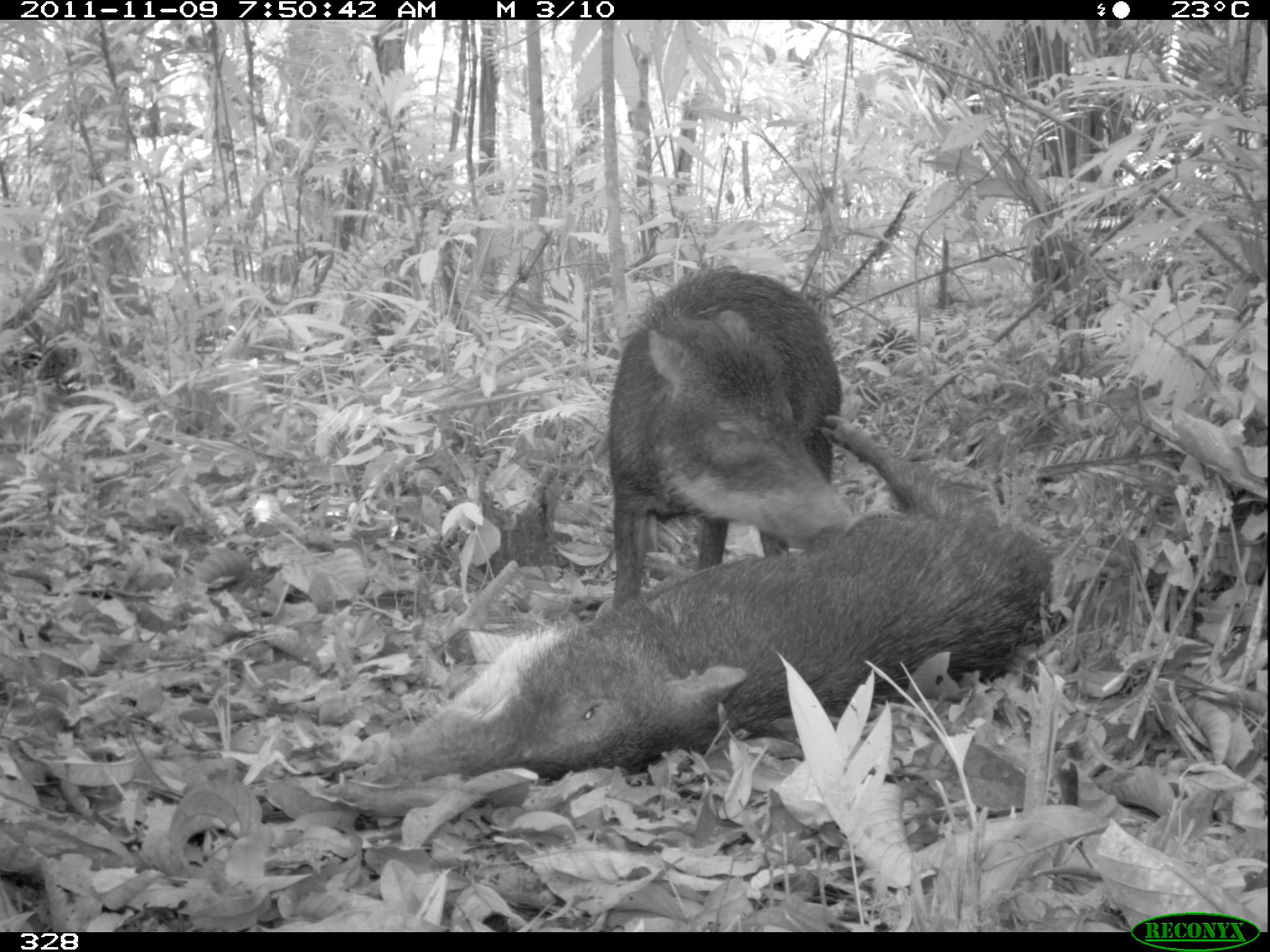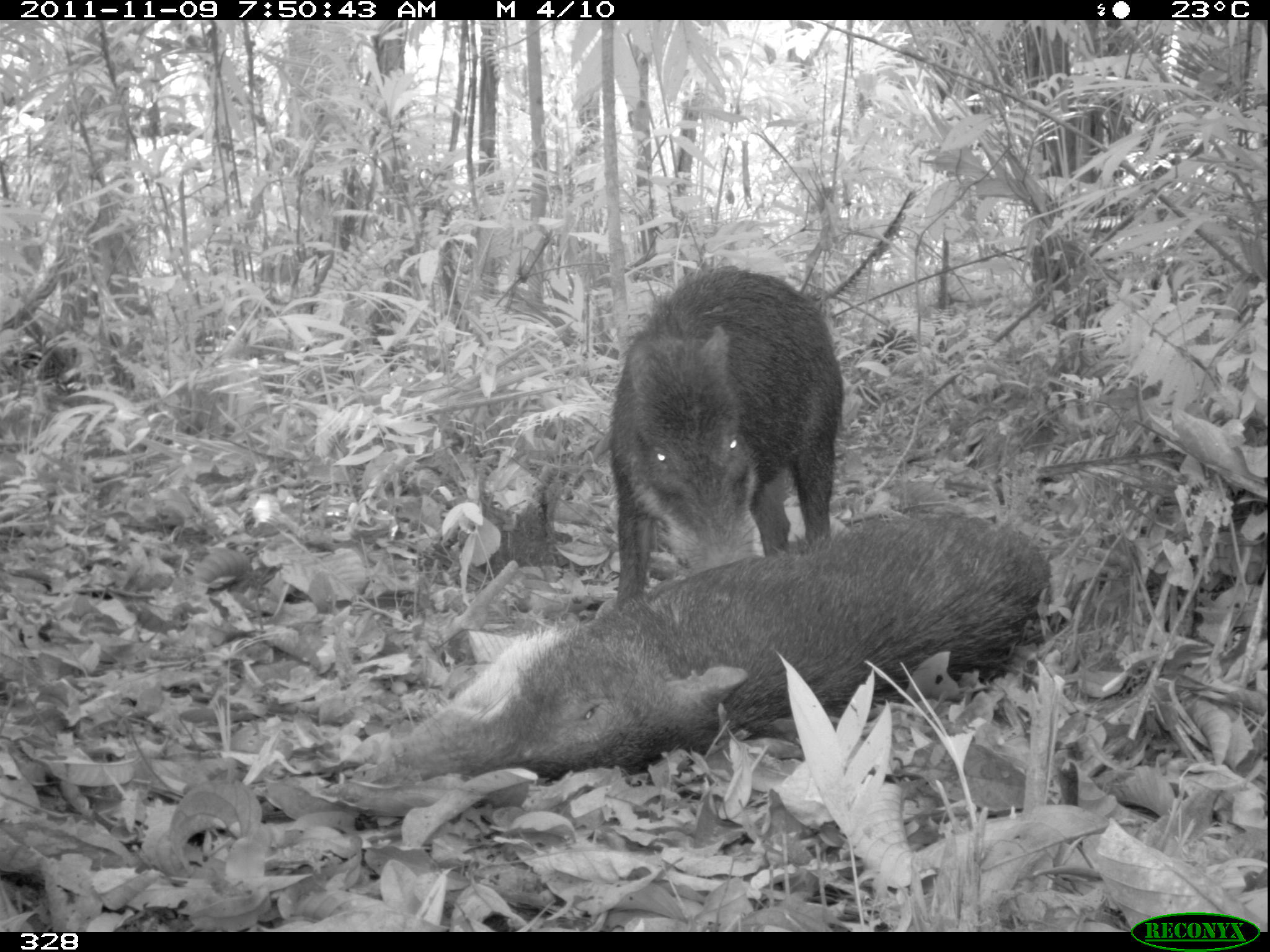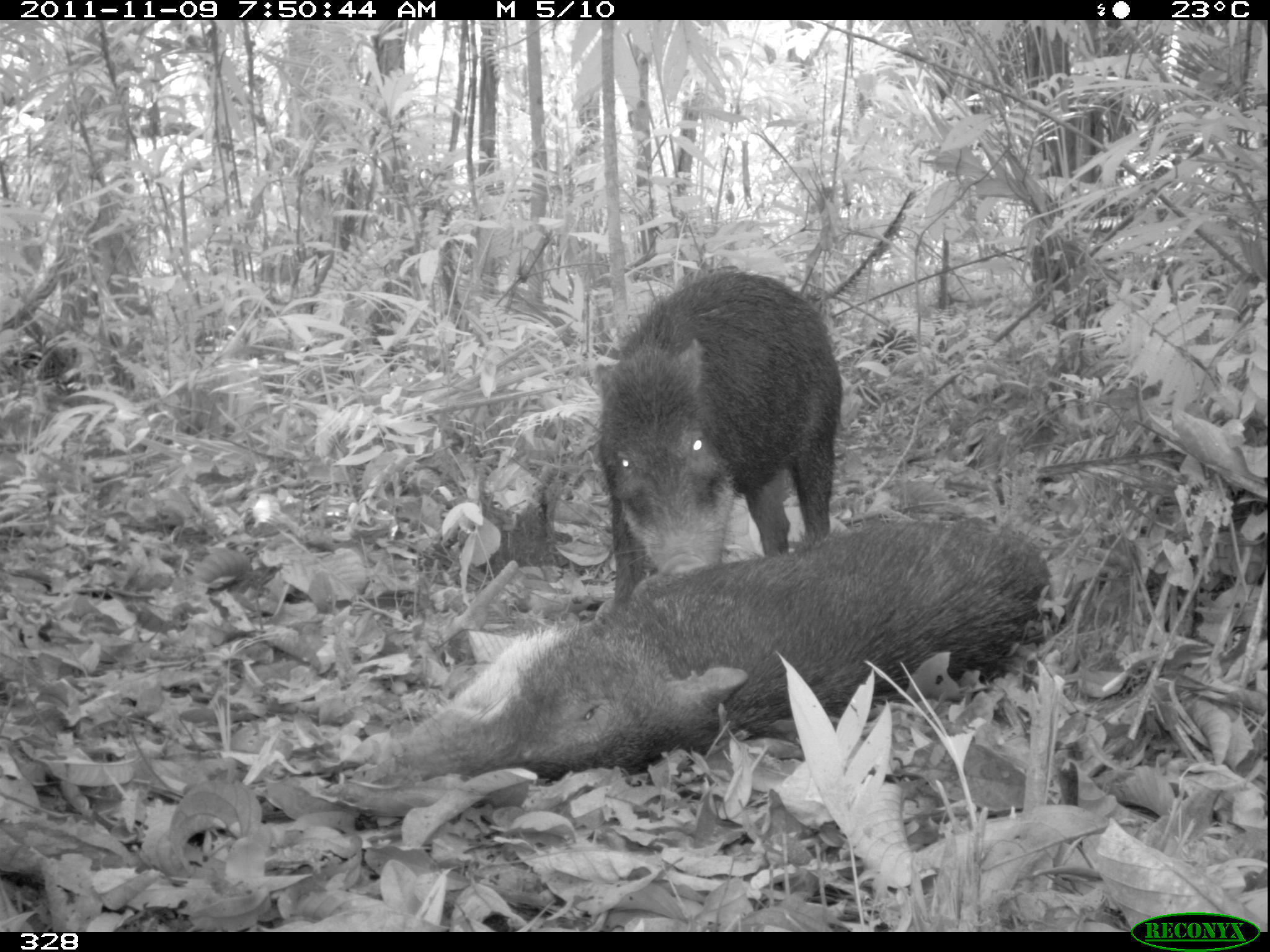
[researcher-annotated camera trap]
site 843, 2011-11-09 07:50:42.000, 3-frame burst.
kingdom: Animalia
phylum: Chordata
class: Mammalia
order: Artiodactyla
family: Tayassuidae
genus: Tayassu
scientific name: Tayassu pecari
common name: white-lipped peccary